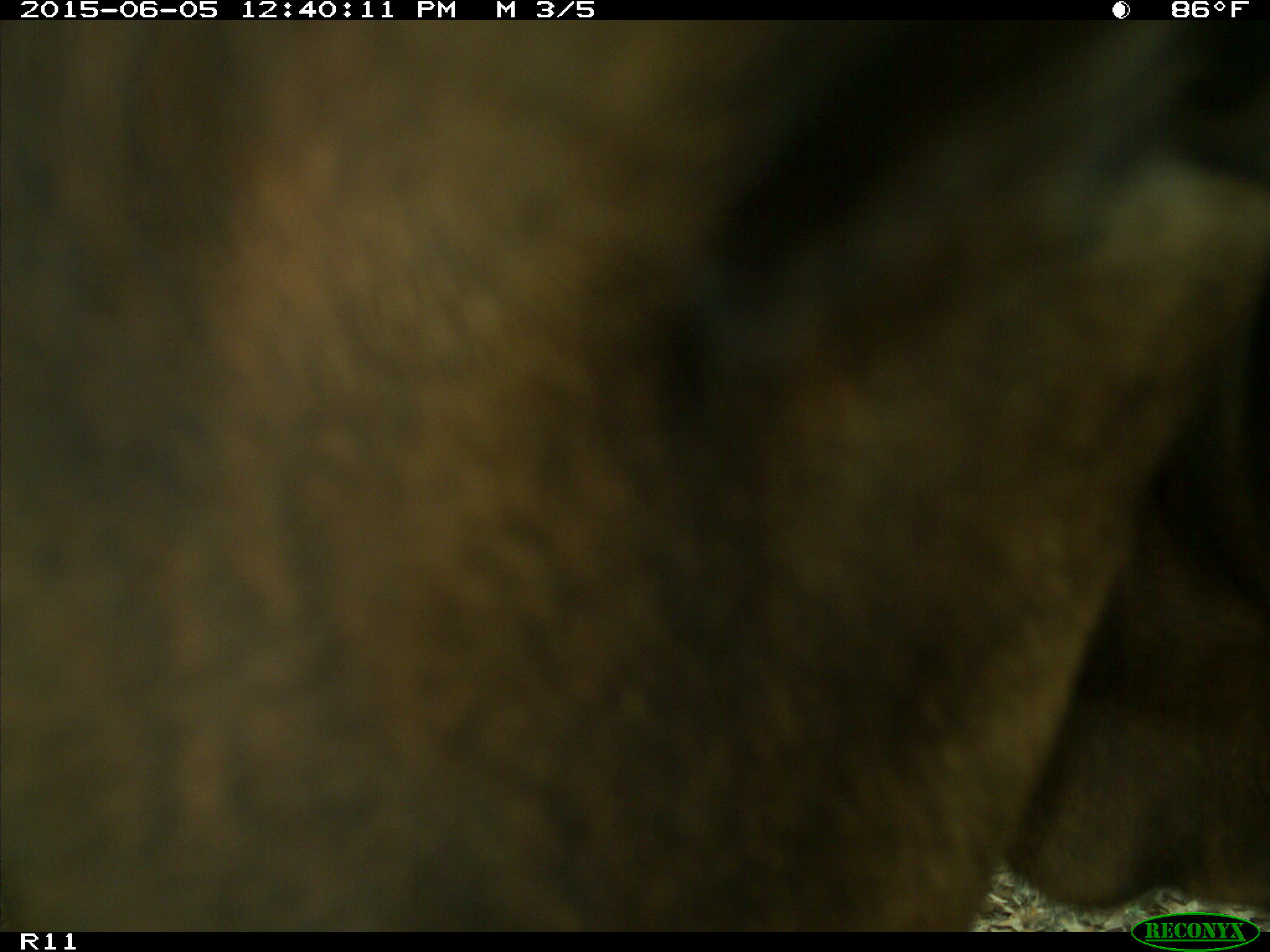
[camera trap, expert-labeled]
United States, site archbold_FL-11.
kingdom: Animalia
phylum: Chordata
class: Mammalia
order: Artiodactyla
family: Bovidae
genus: Bos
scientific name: Bos taurus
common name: domestic cow